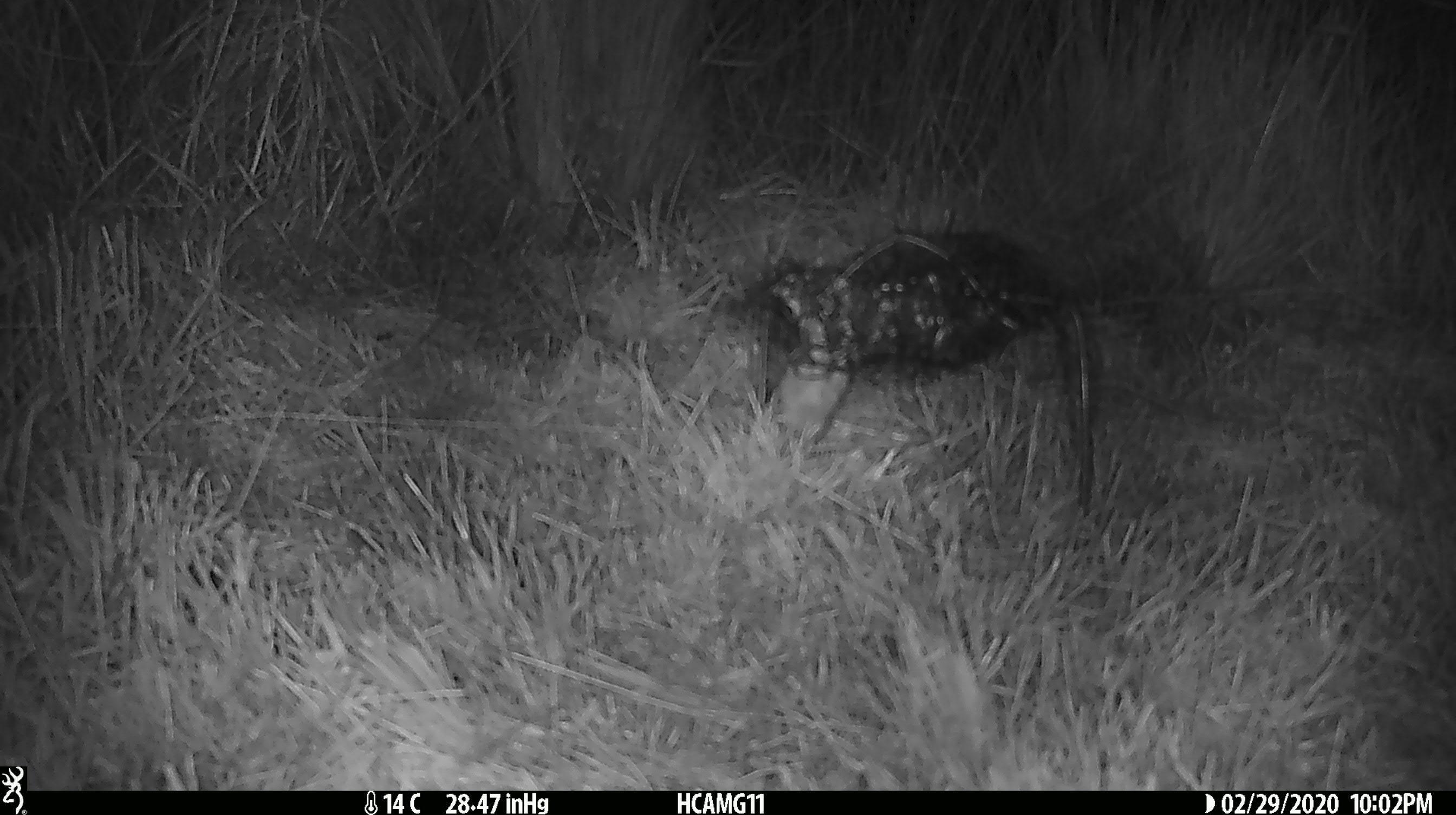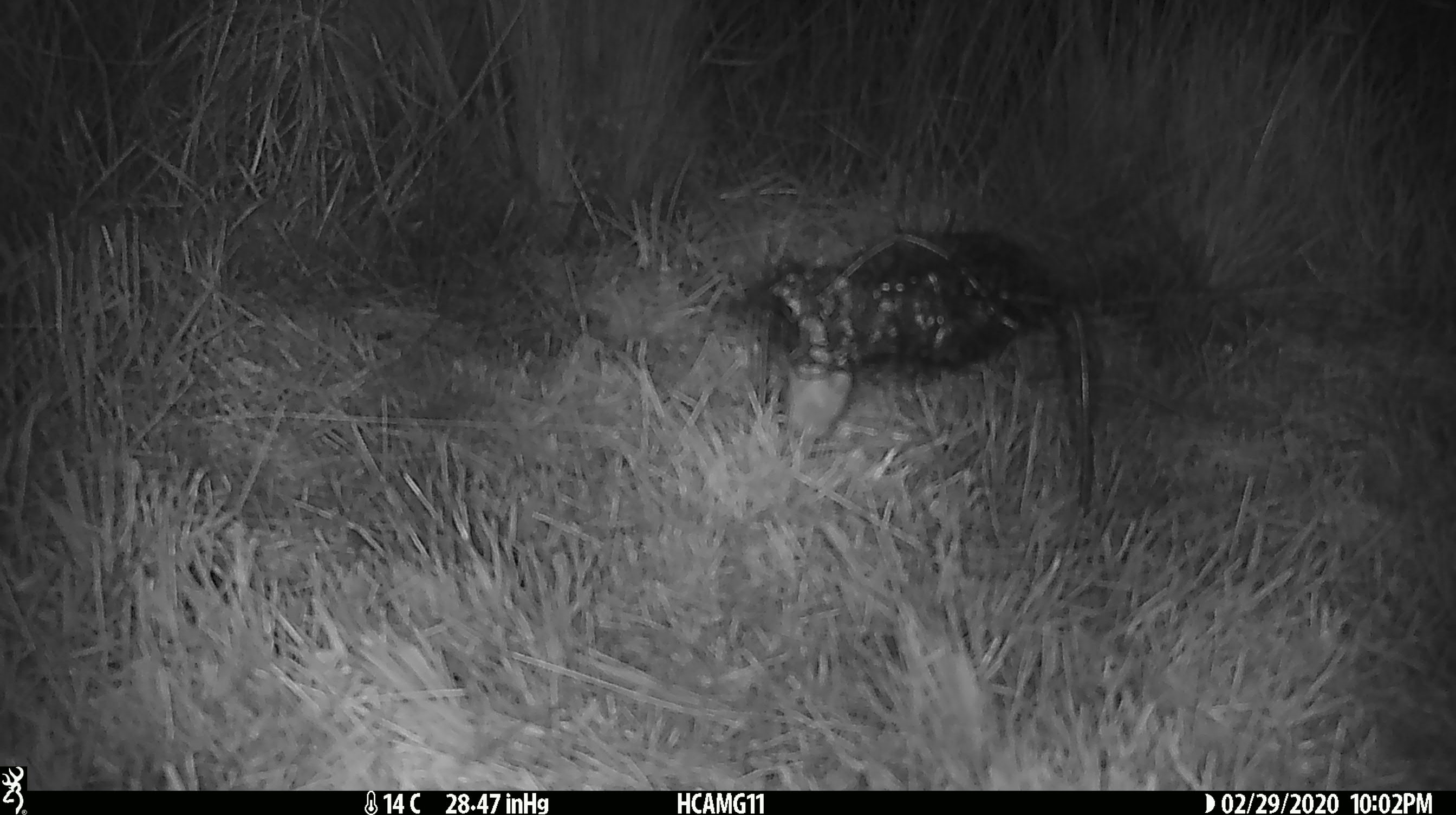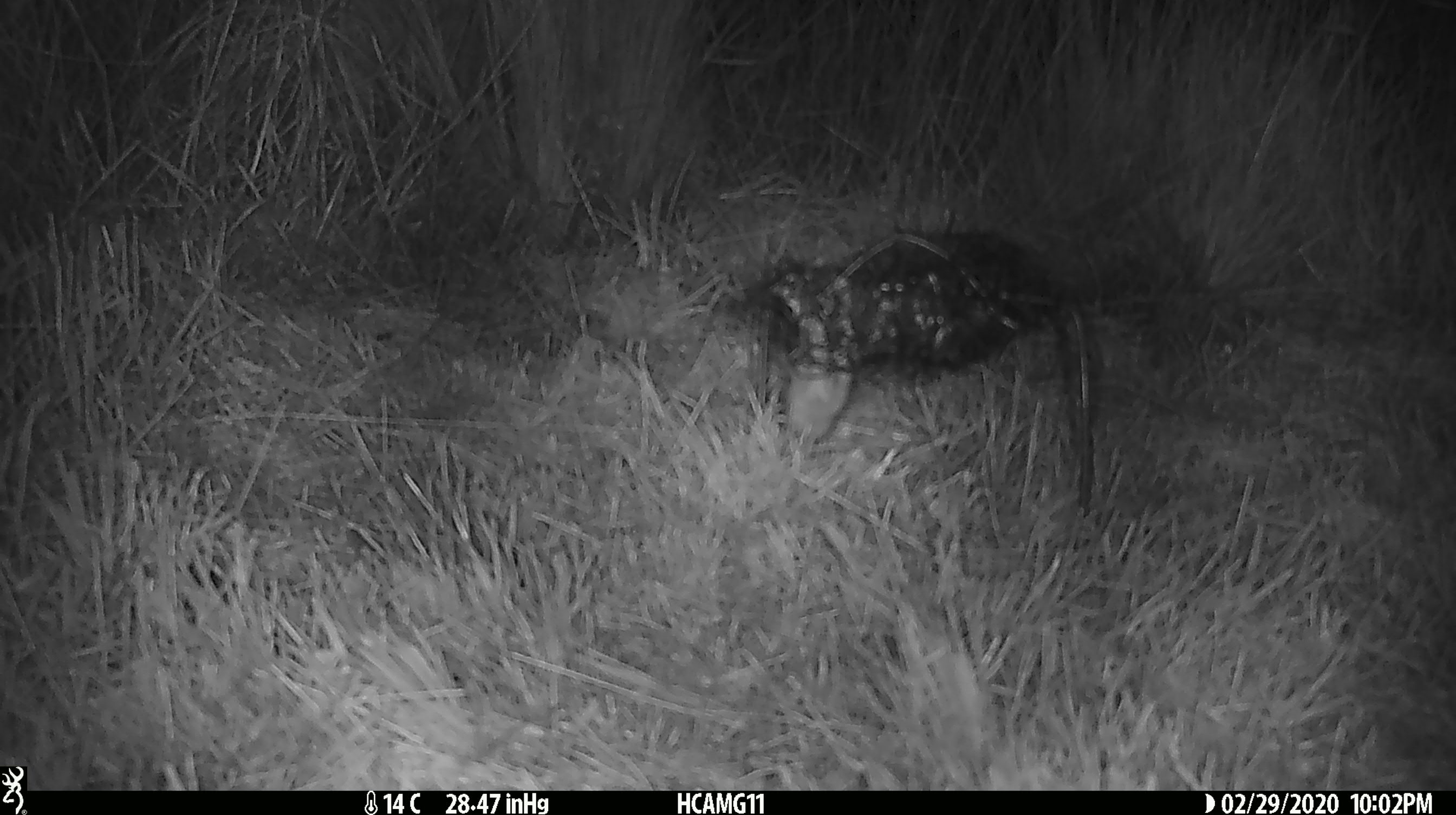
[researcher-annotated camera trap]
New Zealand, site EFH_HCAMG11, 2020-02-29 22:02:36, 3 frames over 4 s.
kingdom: Animalia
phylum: Chordata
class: Mammalia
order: Rodentia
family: Muridae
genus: Mus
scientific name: Mus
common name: mouse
Mouse (Mus).